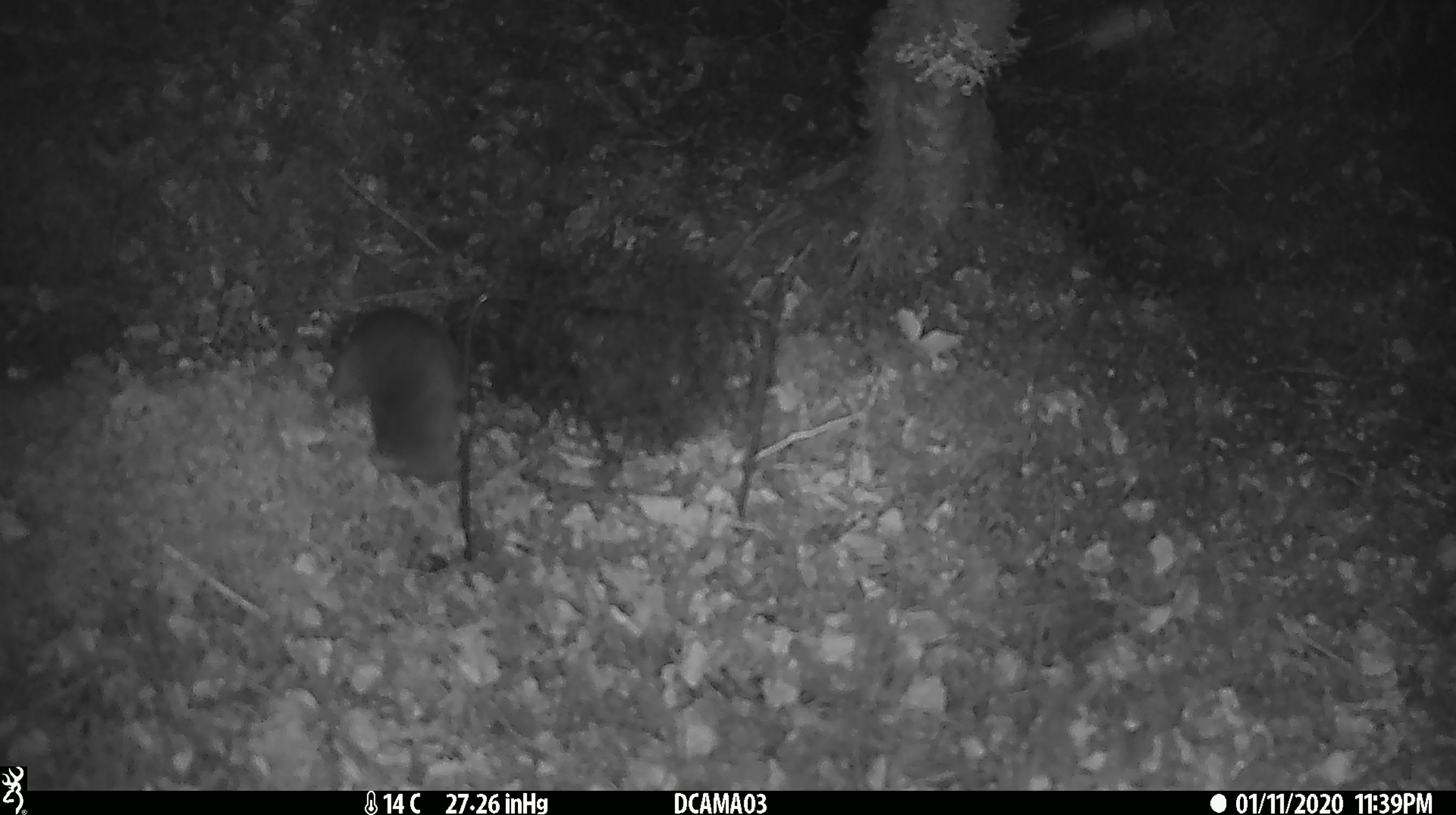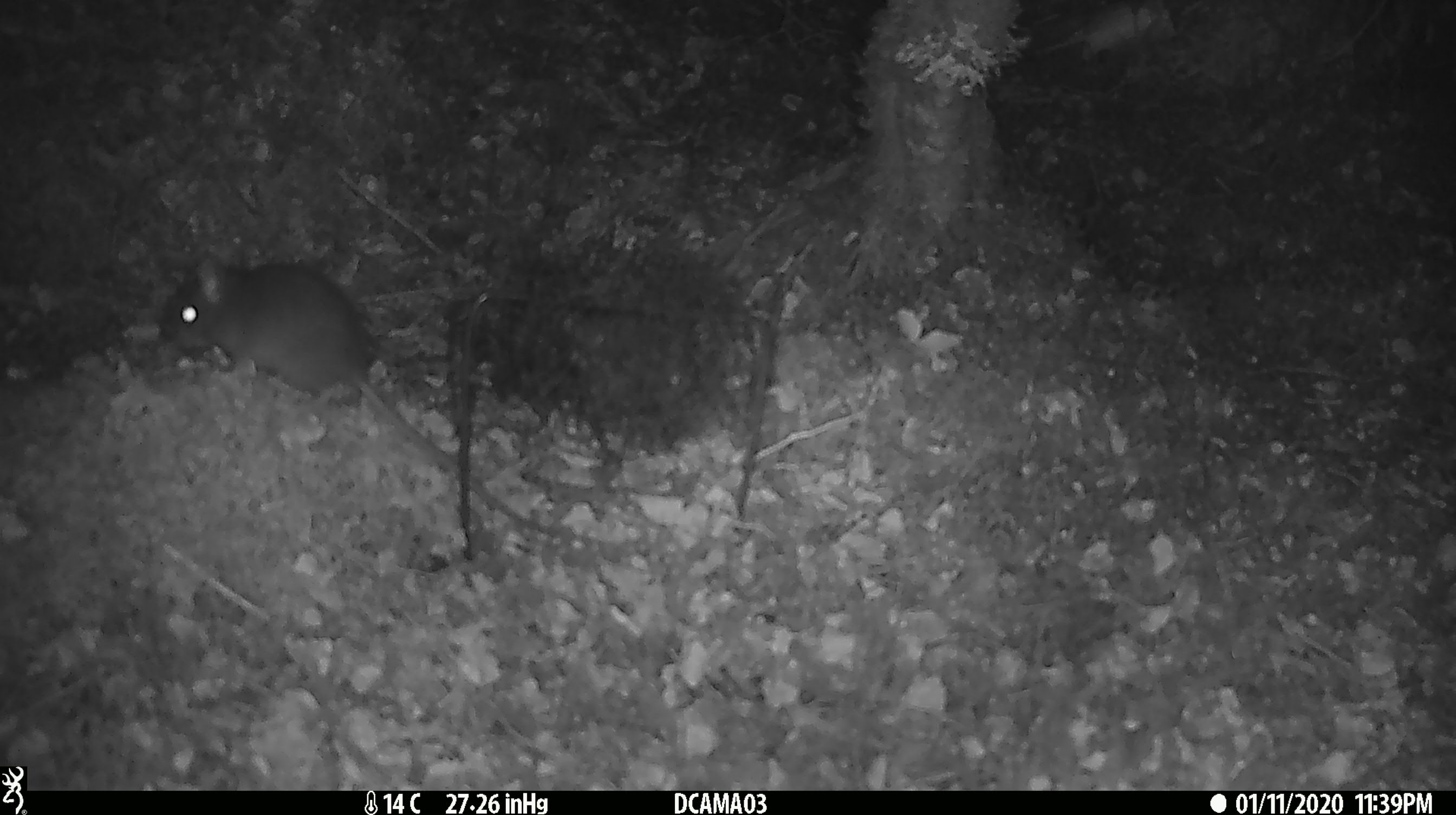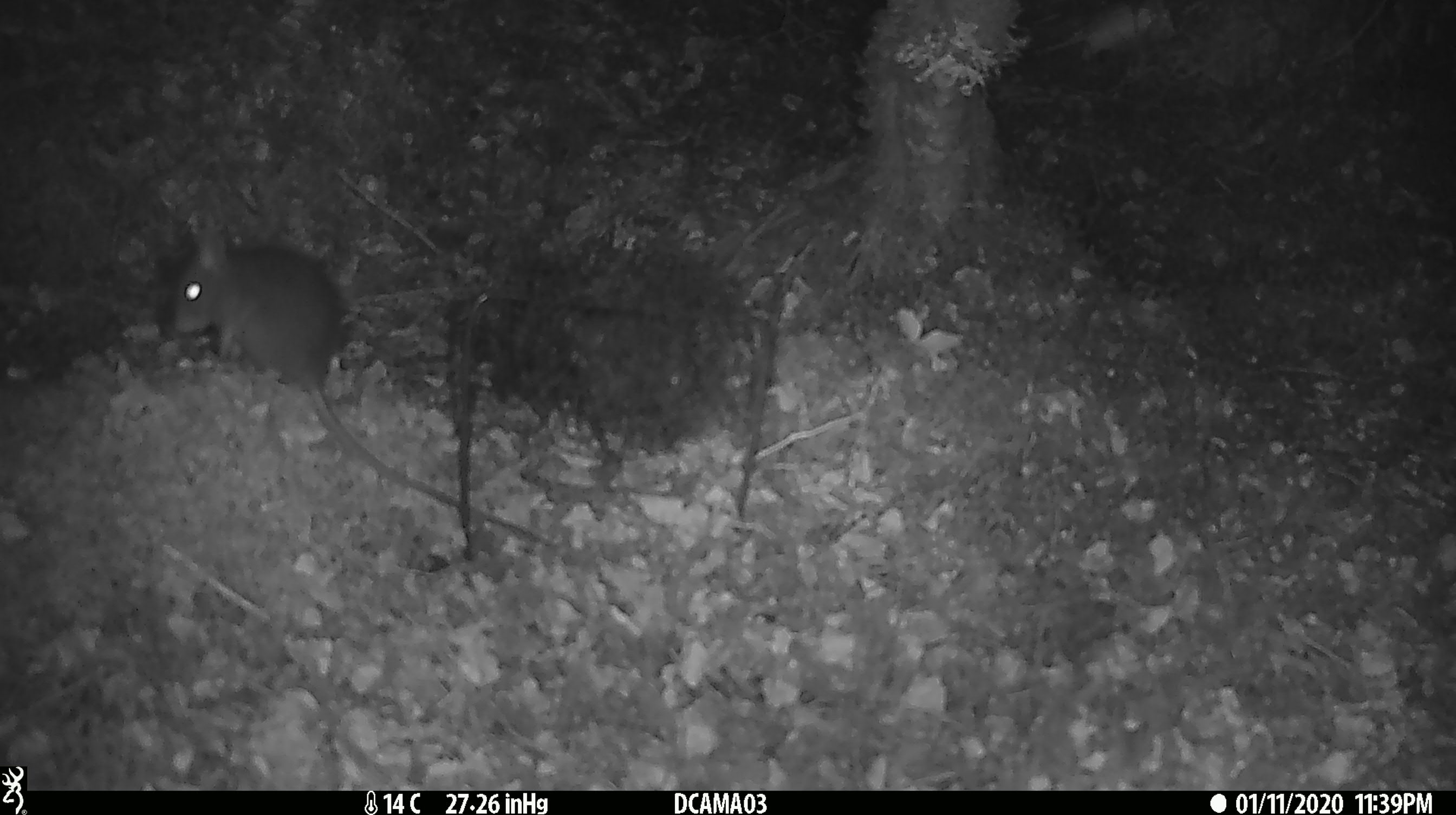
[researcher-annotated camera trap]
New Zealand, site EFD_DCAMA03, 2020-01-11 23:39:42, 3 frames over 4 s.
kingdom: Animalia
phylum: Chordata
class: Mammalia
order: Rodentia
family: Muridae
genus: Rattus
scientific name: Rattus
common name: rat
Rat (Rattus).